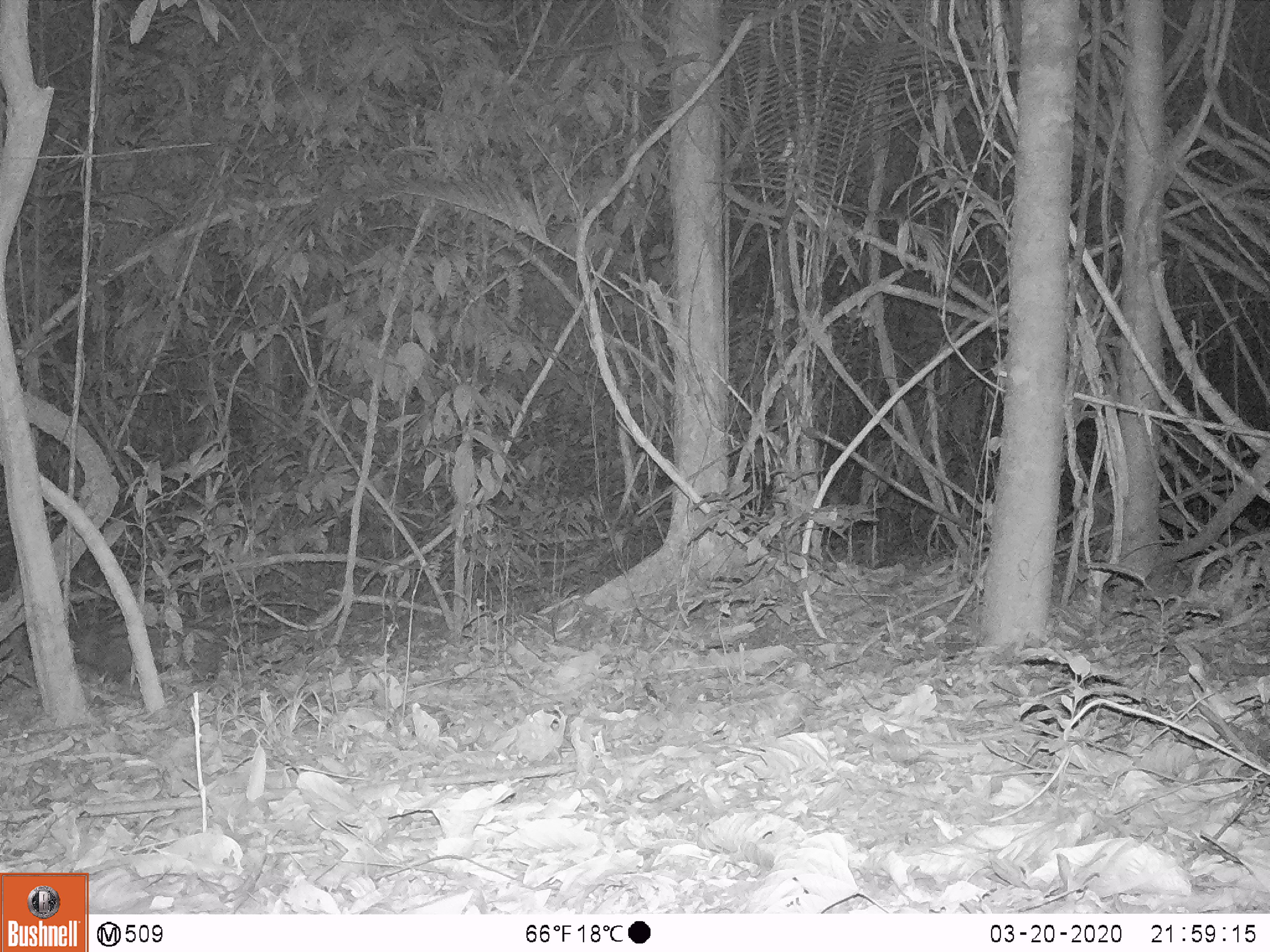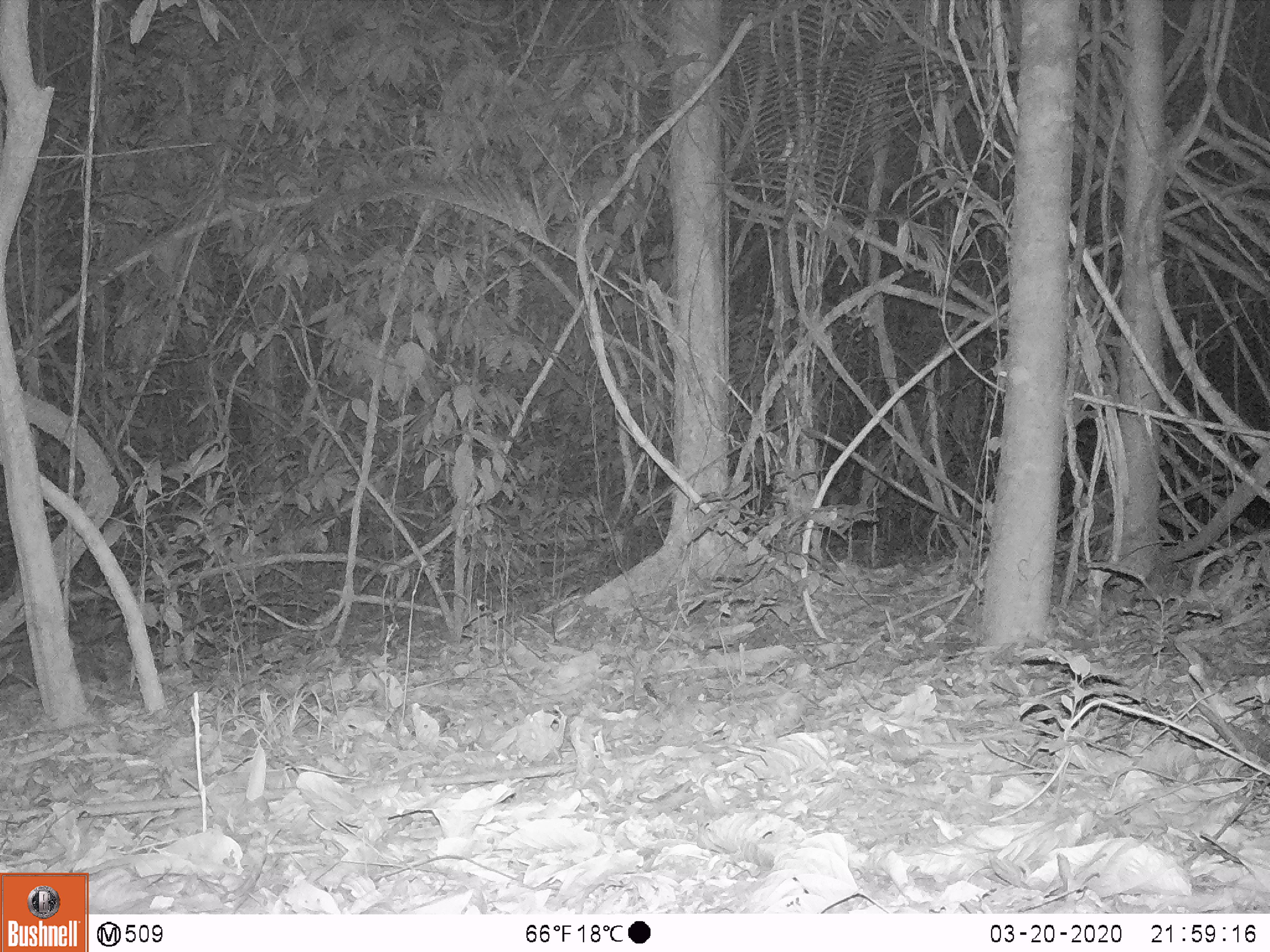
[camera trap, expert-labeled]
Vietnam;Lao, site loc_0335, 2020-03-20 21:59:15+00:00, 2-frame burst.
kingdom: Animalia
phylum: Chordata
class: Mammalia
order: Carnivora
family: Viverridae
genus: Paradoxurus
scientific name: Paradoxurus hermaphroditus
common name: common palm civet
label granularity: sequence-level